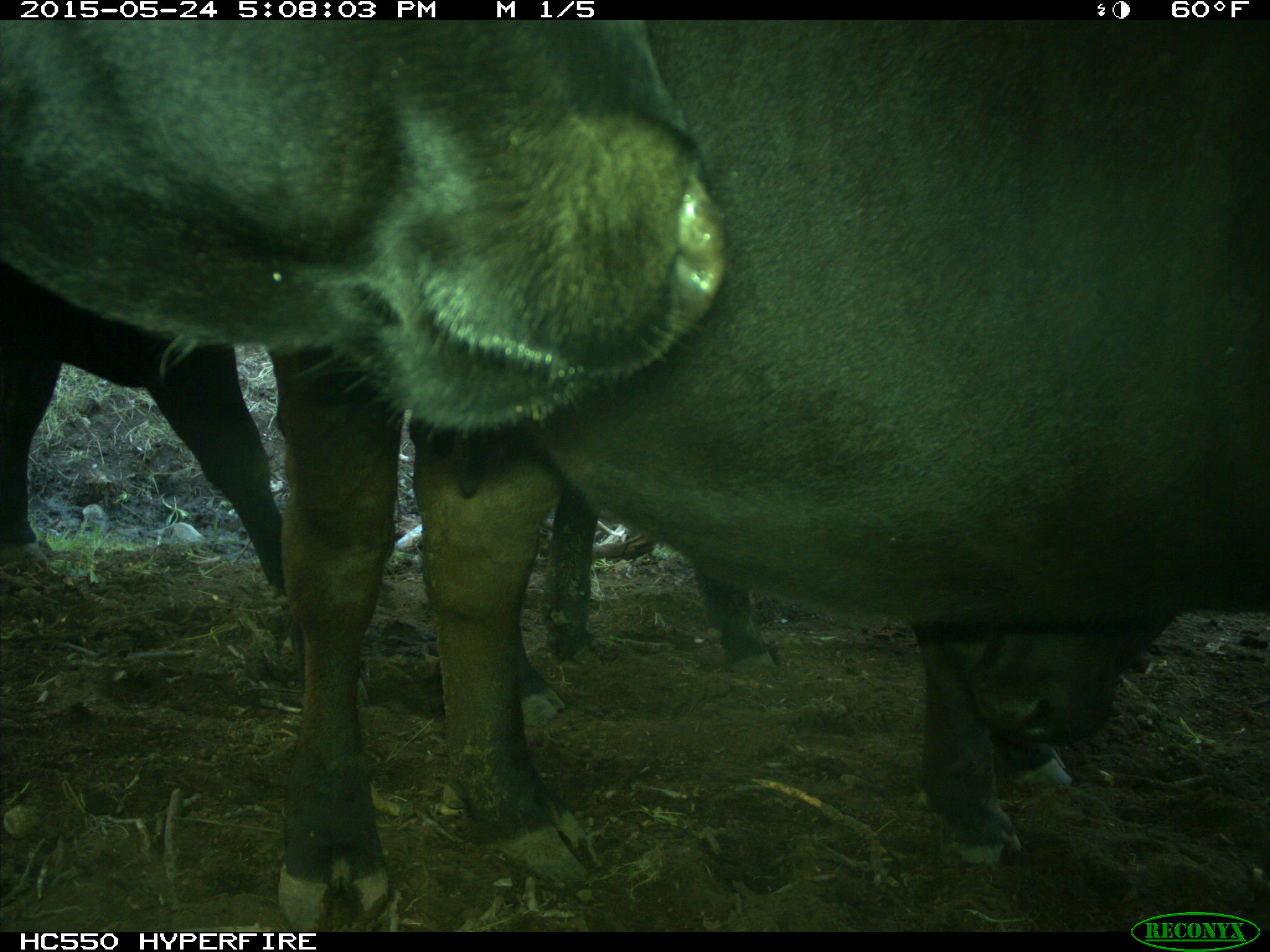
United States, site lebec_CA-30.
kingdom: Animalia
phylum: Chordata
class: Mammalia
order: Artiodactyla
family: Bovidae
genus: Bos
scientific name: Bos taurus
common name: domestic cow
Bos taurus (domestic cow).